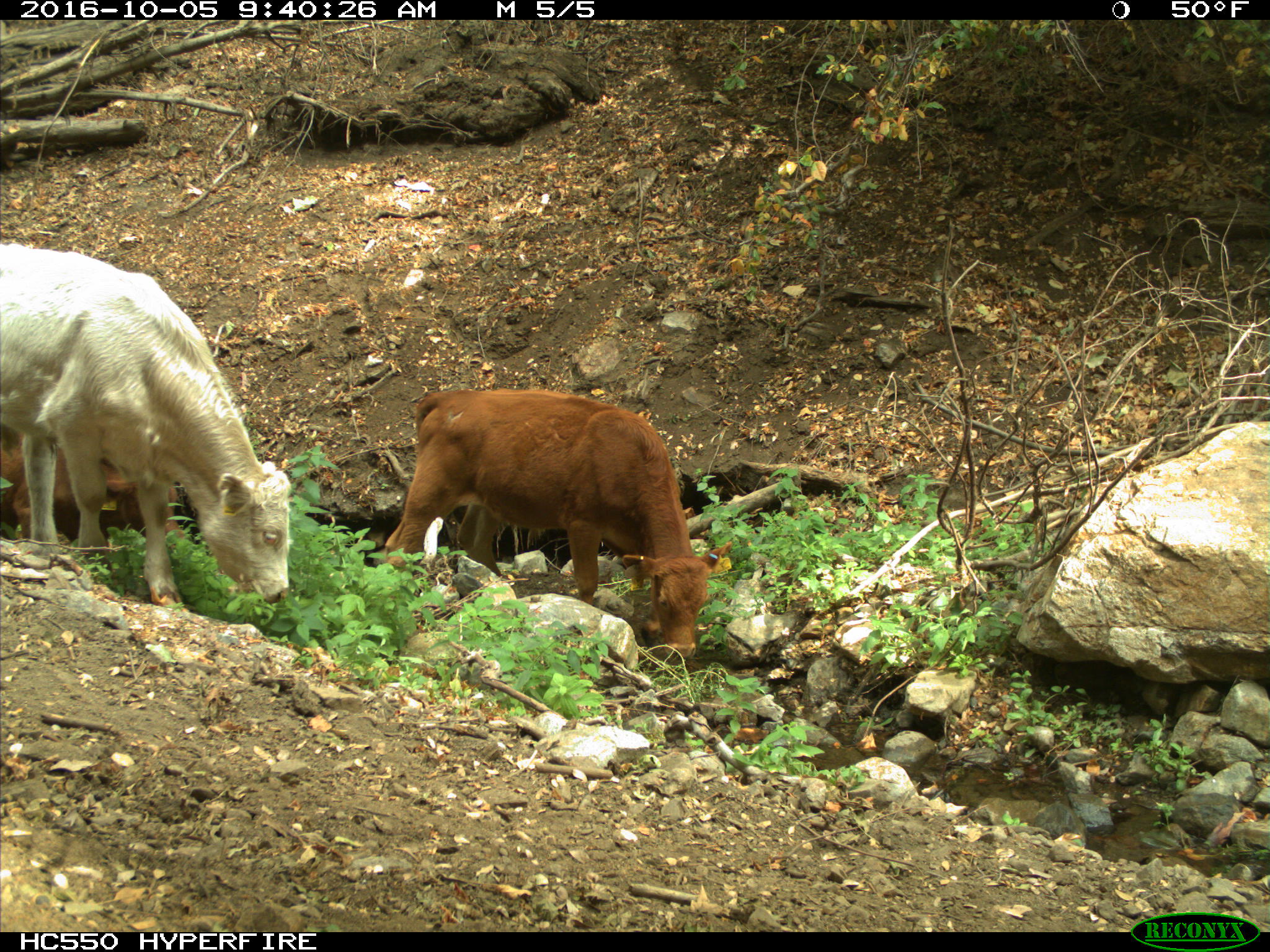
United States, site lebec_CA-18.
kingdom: Animalia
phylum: Chordata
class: Mammalia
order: Artiodactyla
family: Bovidae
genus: Bos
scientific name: Bos taurus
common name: domestic cow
Bos taurus (domestic cow).